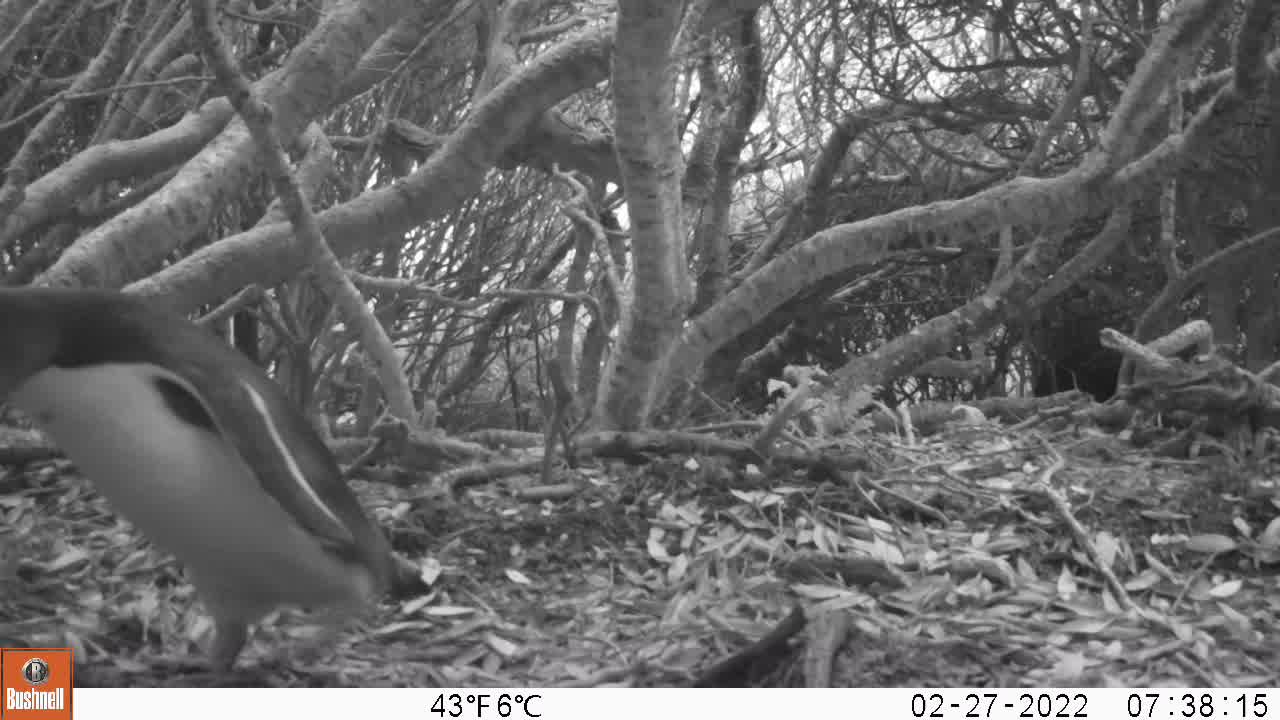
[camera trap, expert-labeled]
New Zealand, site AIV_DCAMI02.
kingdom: Animalia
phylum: Chordata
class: Aves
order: Sphenisciformes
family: Spheniscidae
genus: Megadyptes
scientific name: Megadyptes antipodes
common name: yellow-eyed penguin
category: yellow eyed penguin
Yellow eyed penguin (yellow-eyed penguin) (Megadyptes antipodes).